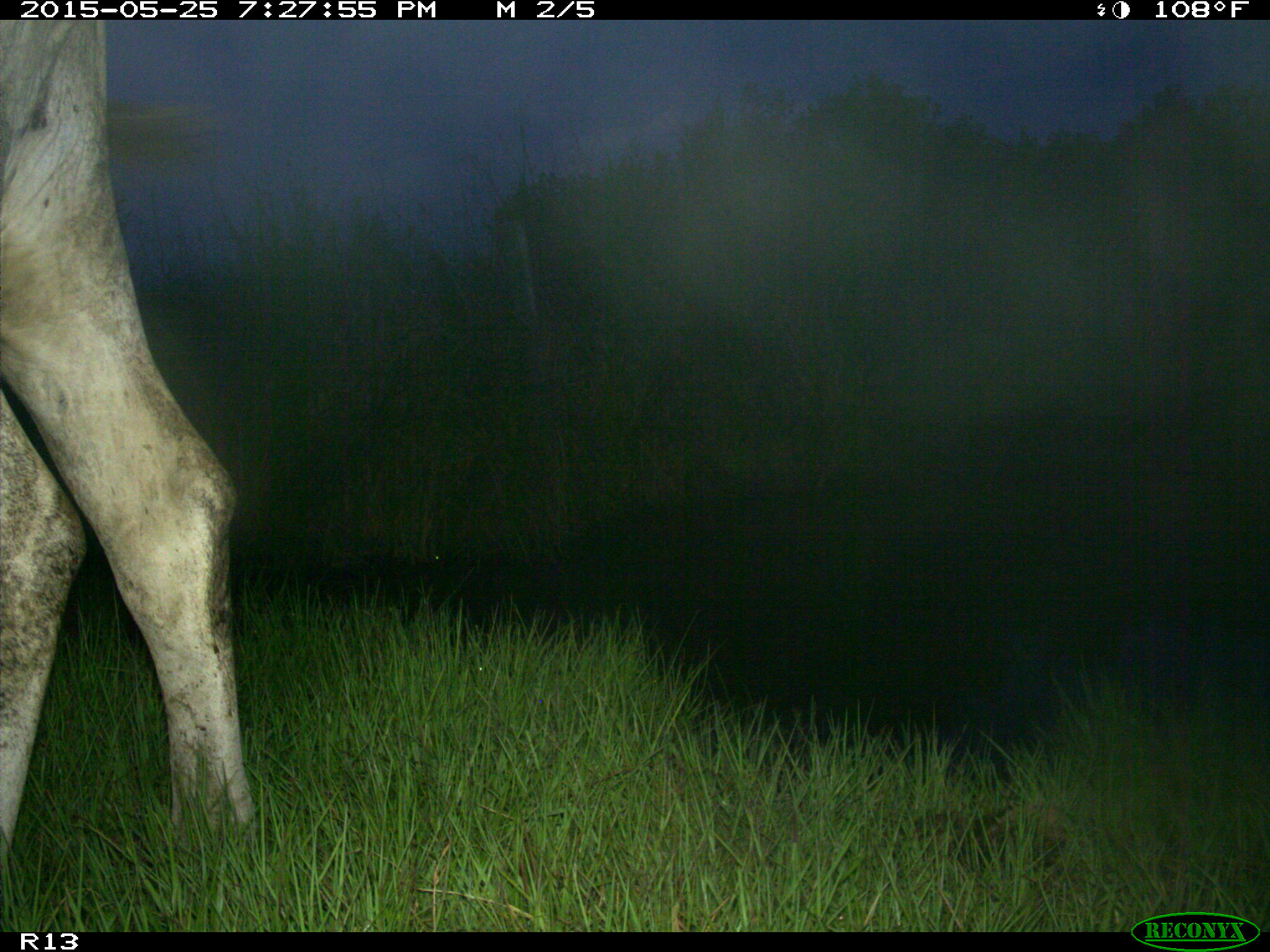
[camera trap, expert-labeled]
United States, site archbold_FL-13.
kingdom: Animalia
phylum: Chordata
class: Mammalia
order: Artiodactyla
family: Bovidae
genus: Bos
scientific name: Bos taurus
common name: domestic cow